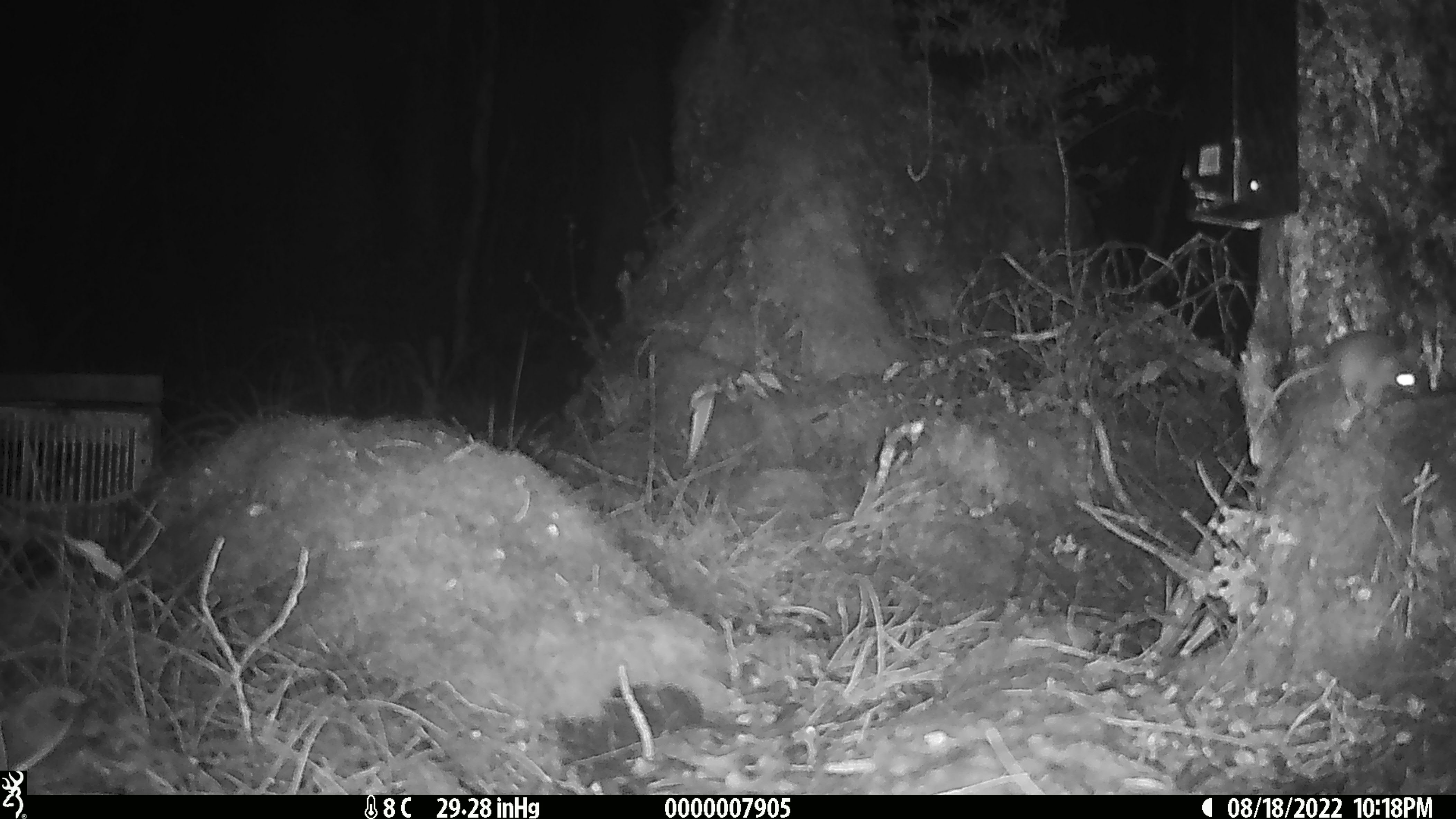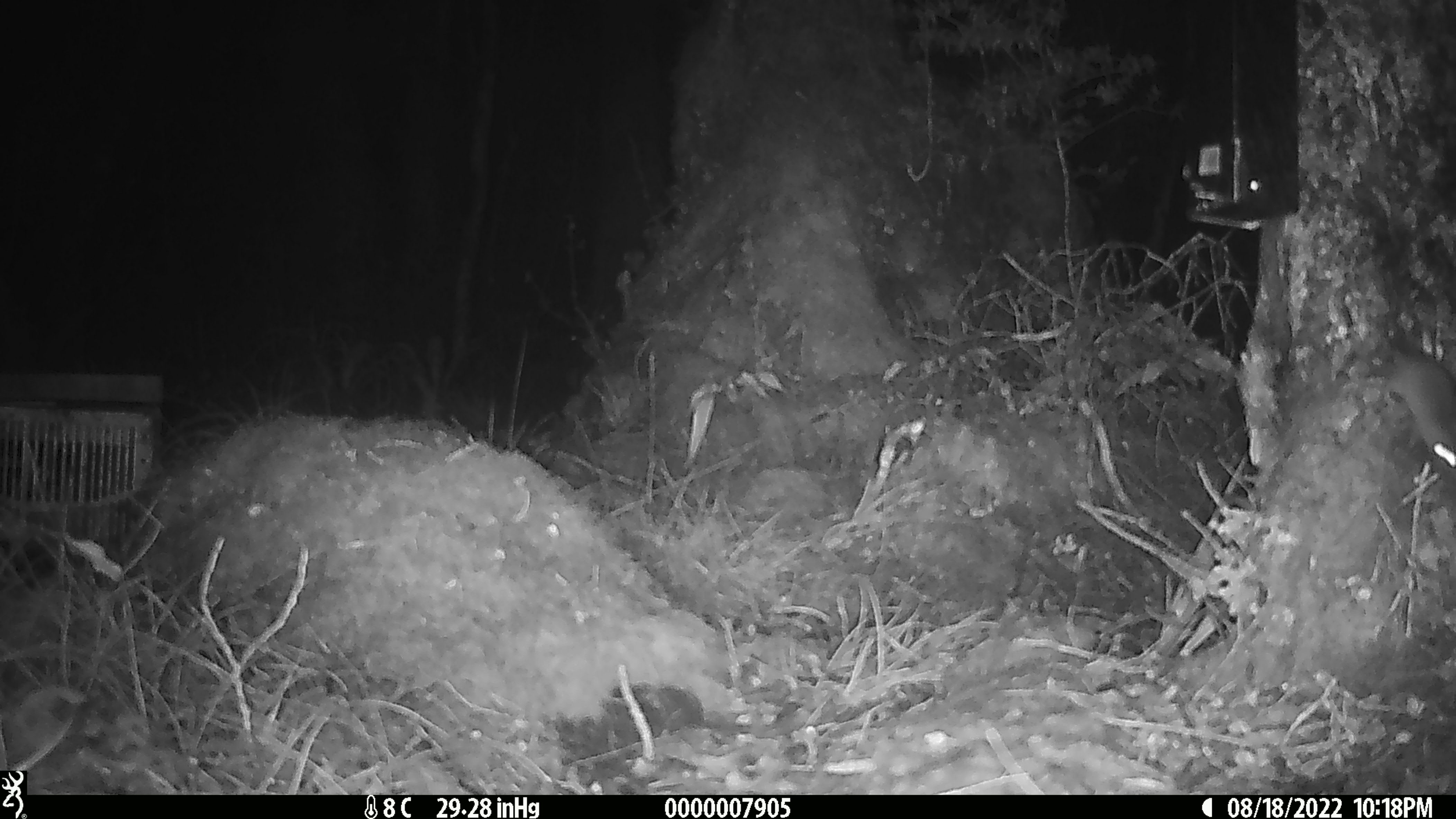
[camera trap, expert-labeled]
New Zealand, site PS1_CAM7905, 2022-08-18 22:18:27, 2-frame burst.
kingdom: Animalia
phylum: Chordata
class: Mammalia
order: Rodentia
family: Muridae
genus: Mus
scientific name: Mus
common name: mouse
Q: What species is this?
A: Mouse (Mus).